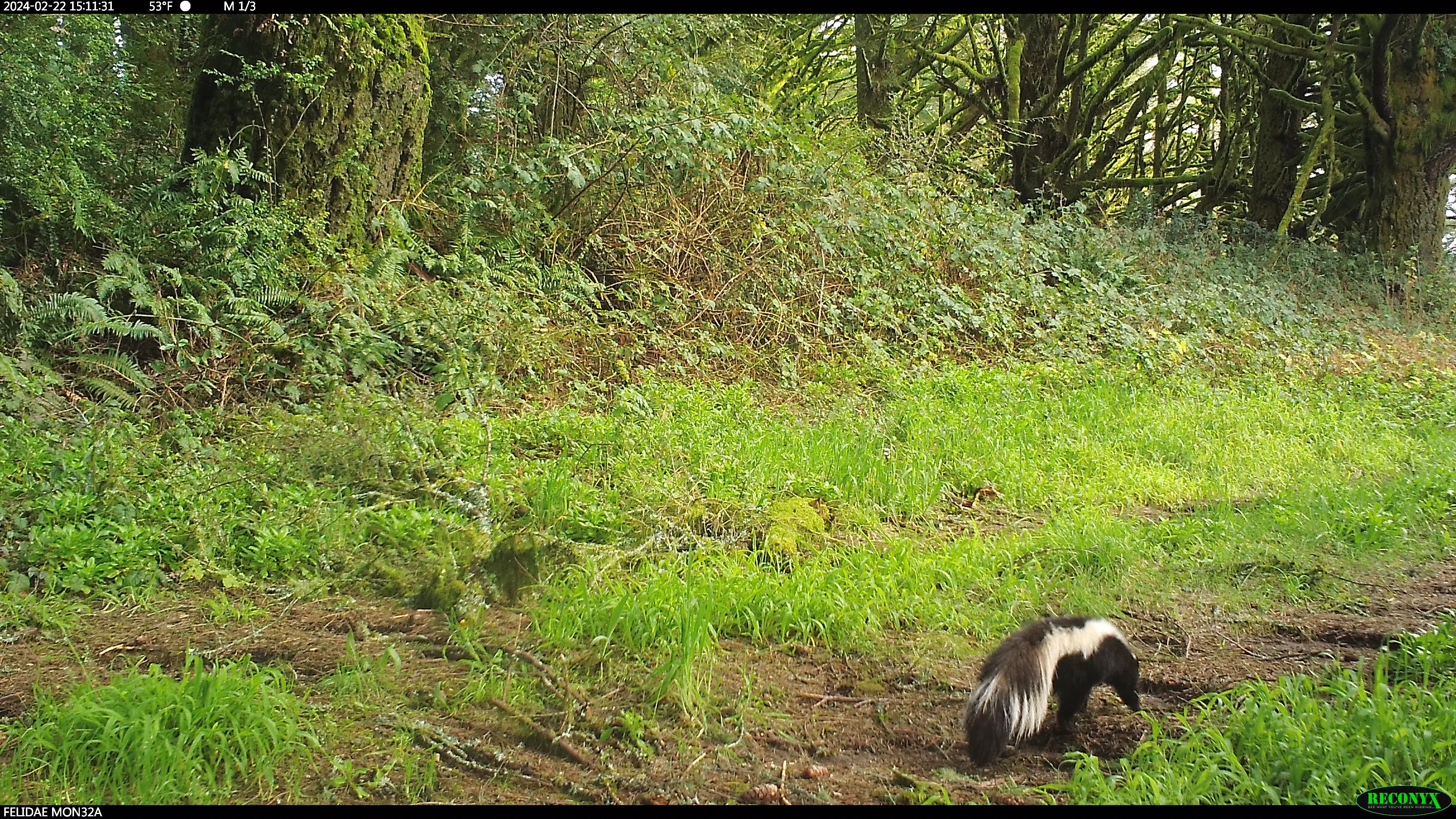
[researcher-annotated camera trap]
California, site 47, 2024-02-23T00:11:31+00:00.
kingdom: Animalia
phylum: Chordata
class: Mammalia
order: Carnivora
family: Mephitidae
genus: Mephitis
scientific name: Mephitis mephitis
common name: striped skunk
Striped skunk (Mephitis mephitis).